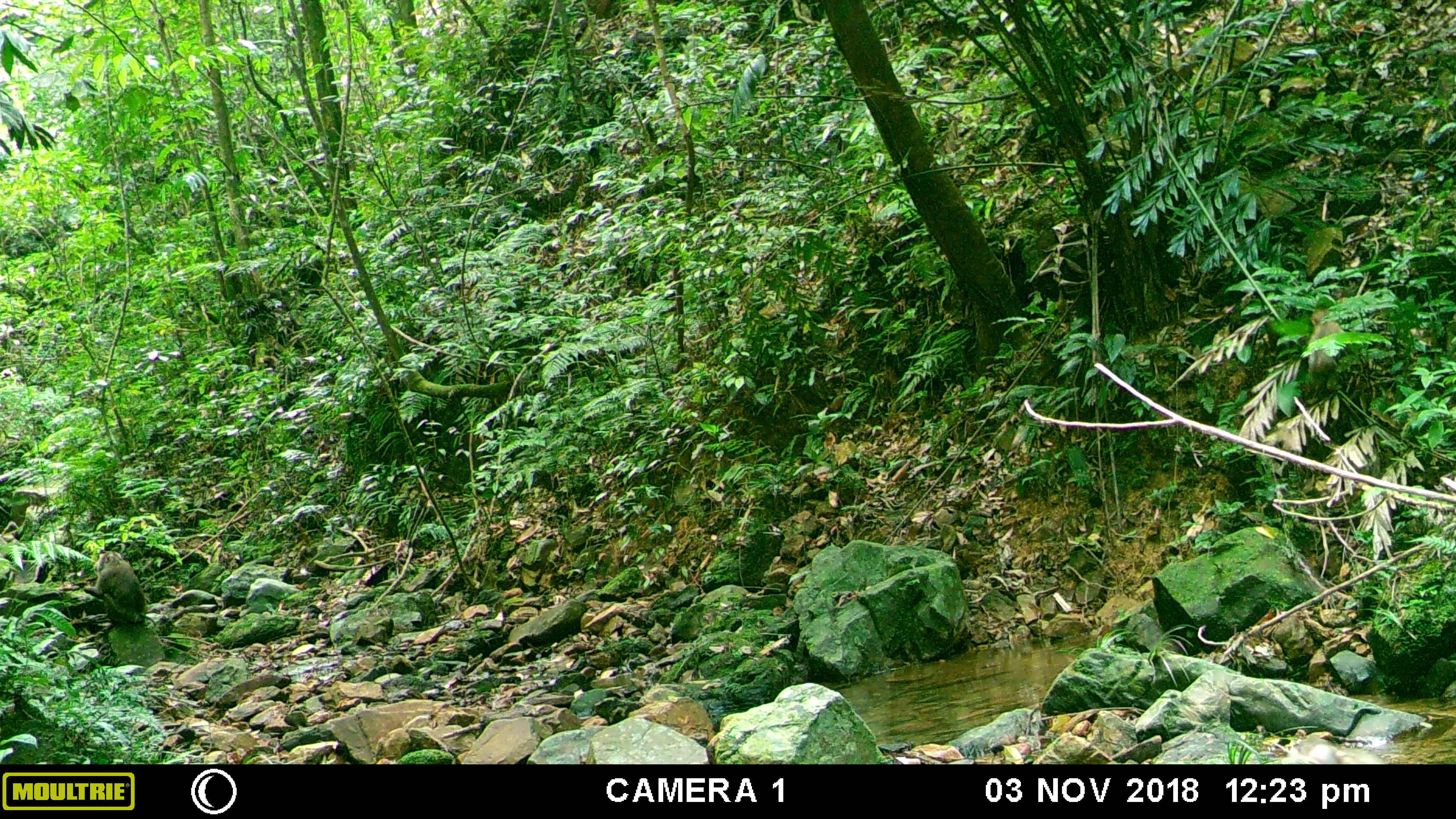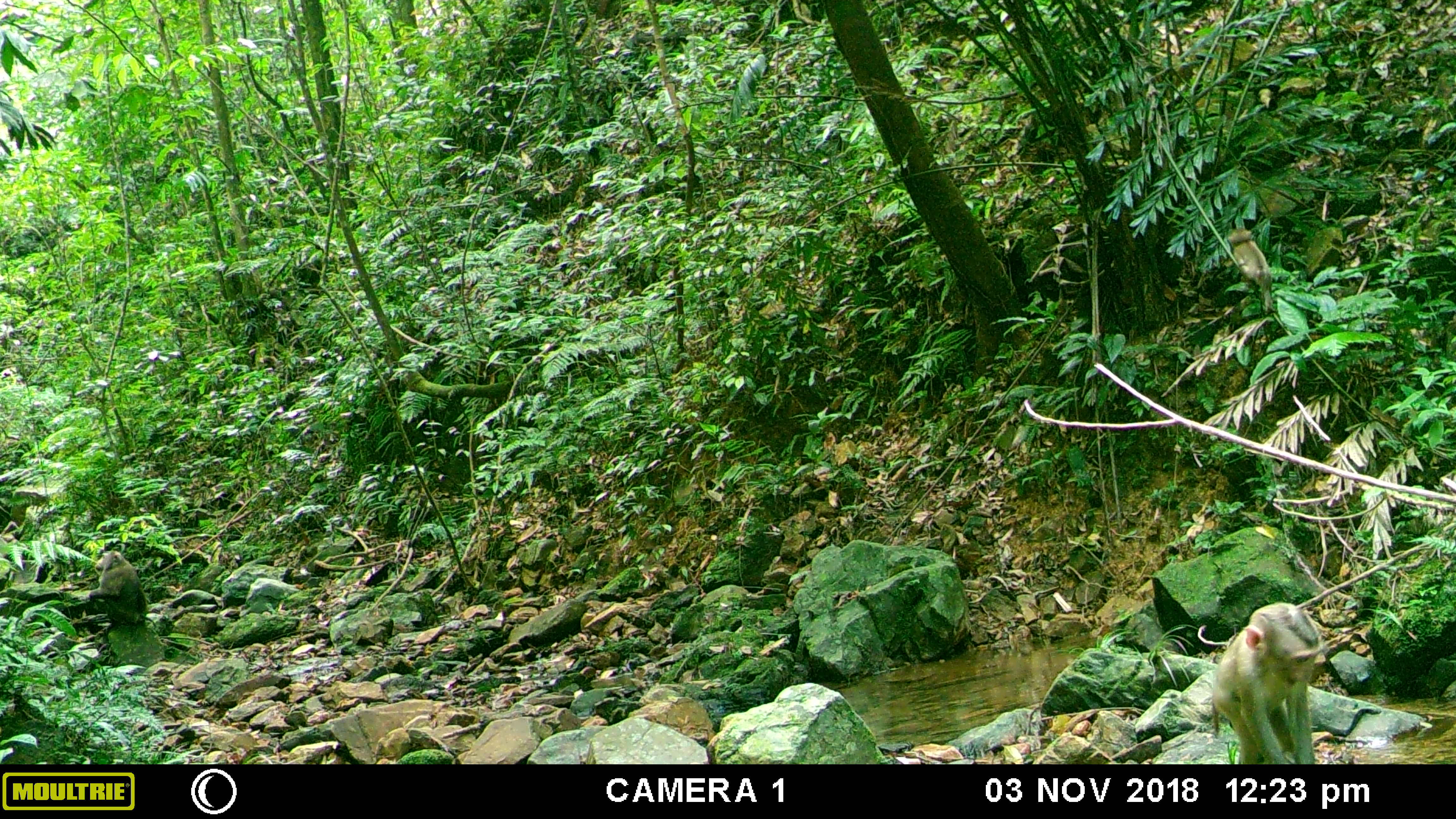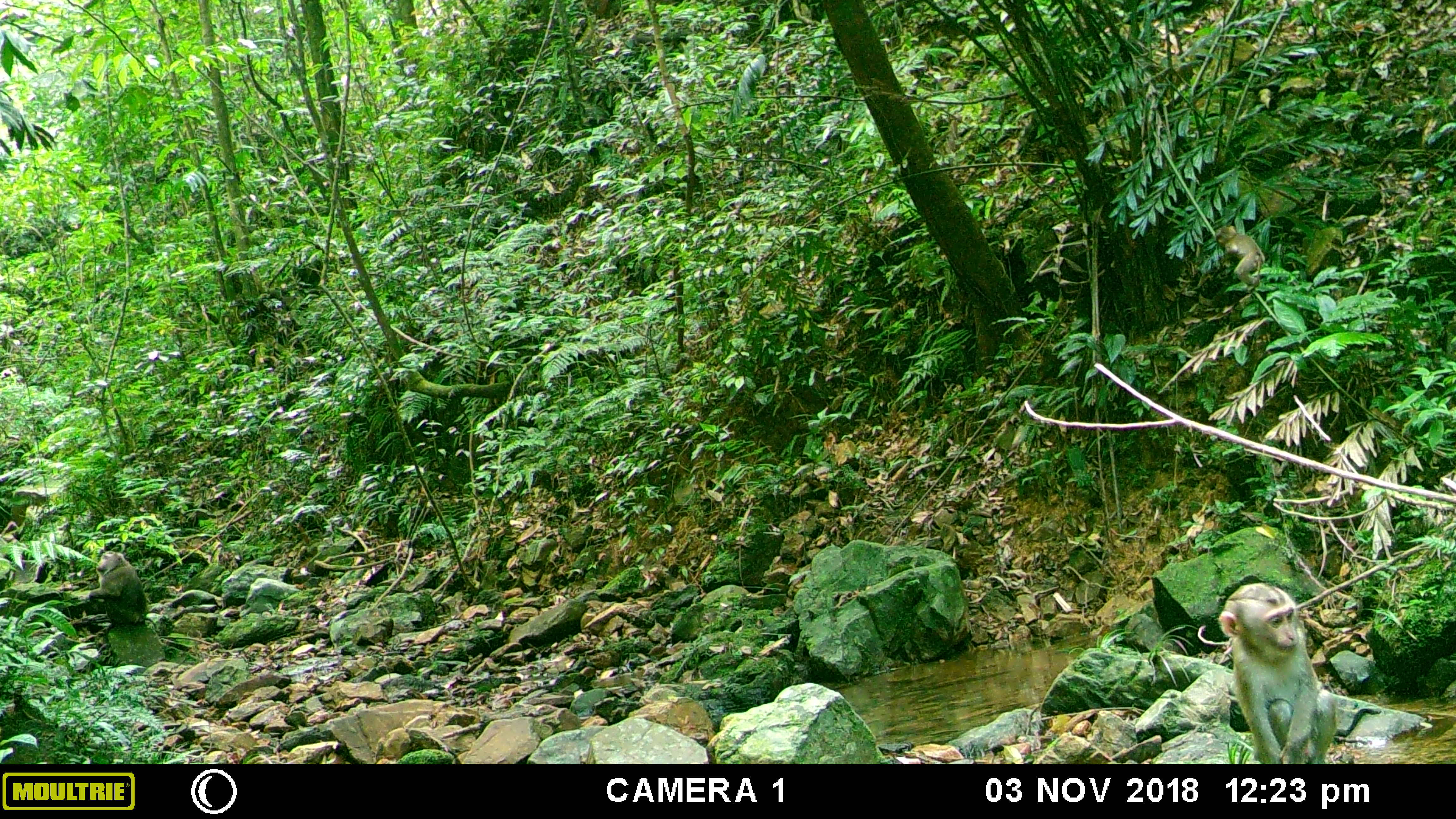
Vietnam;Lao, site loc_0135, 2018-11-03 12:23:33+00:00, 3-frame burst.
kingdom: Animalia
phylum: Chordata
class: Mammalia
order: Primates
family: Cercopithecidae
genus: Macaca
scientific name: Macaca nemestrina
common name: pig-tailed macaque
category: pig tailed macaque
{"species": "pig tailed macaque (pig-tailed macaque) (Macaca nemestrina)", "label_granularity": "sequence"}